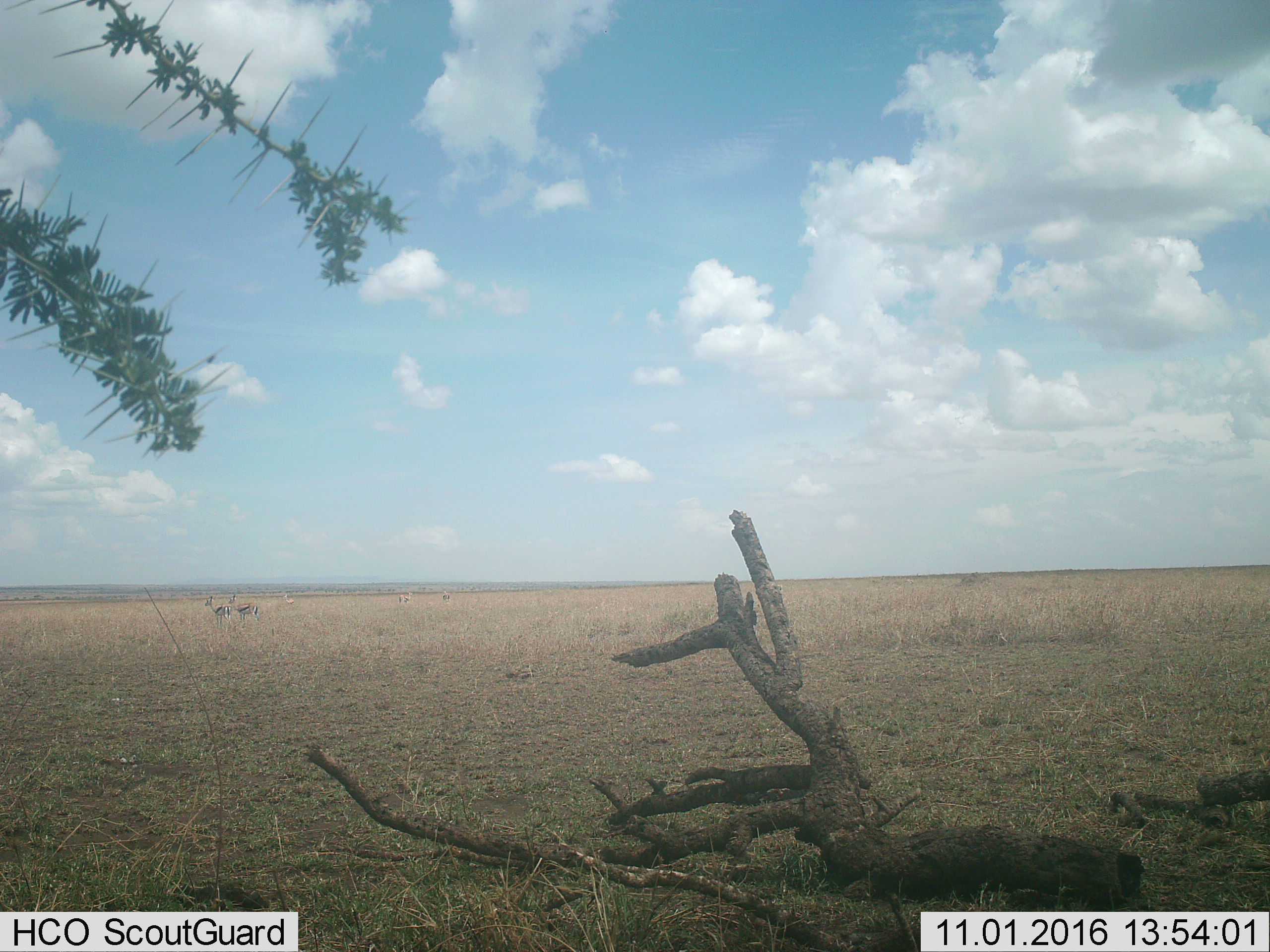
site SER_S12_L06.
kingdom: Animalia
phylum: Chordata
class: Mammalia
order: Artiodactyla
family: Bovidae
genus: Eudorcas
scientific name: Eudorcas thomsonii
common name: thomson's gazelle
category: gazellethomsons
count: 5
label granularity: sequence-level